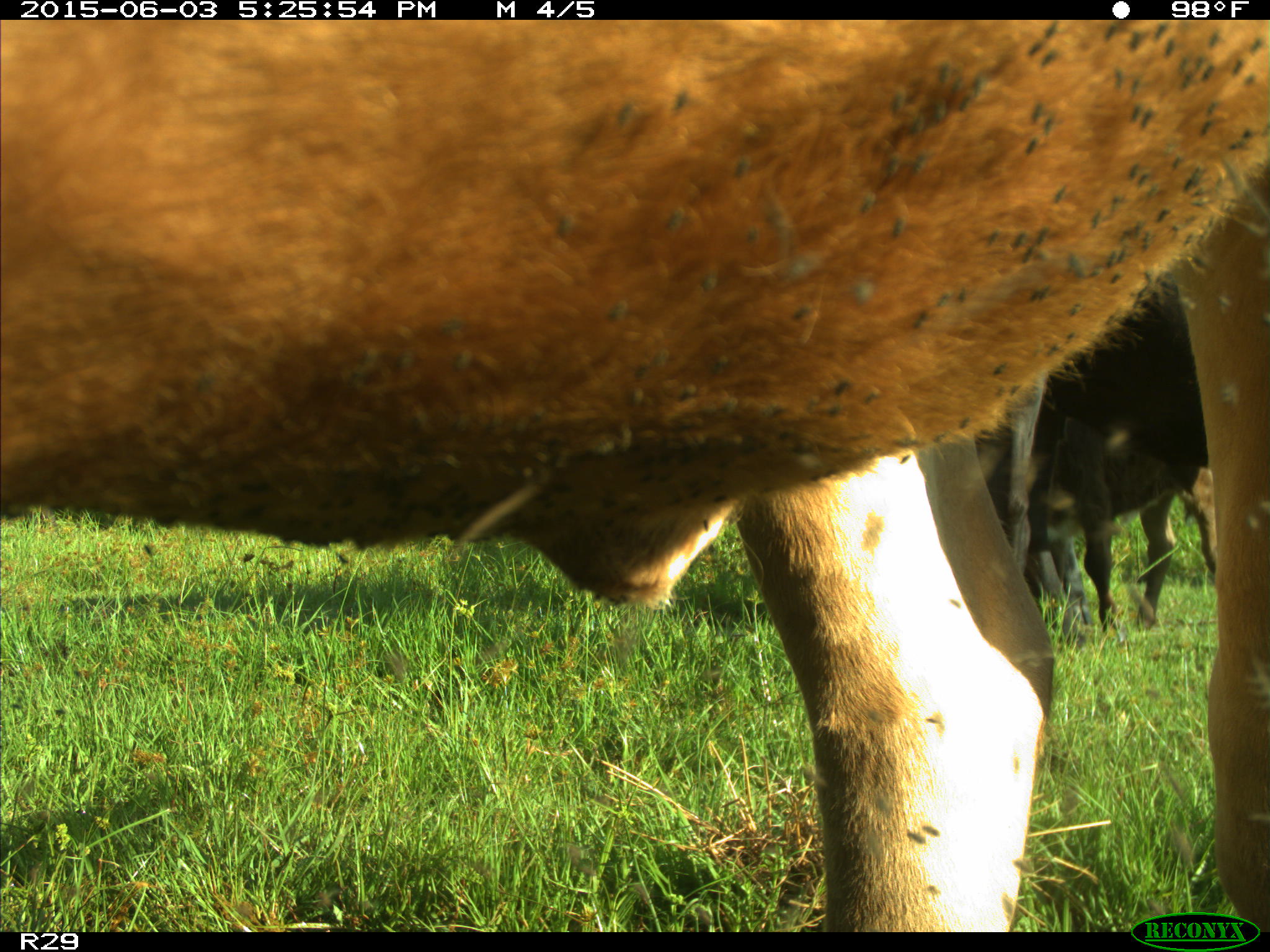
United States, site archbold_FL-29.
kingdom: Animalia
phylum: Chordata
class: Mammalia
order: Artiodactyla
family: Bovidae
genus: Bos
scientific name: Bos taurus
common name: domestic cow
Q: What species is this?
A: Bos taurus (domestic cow).